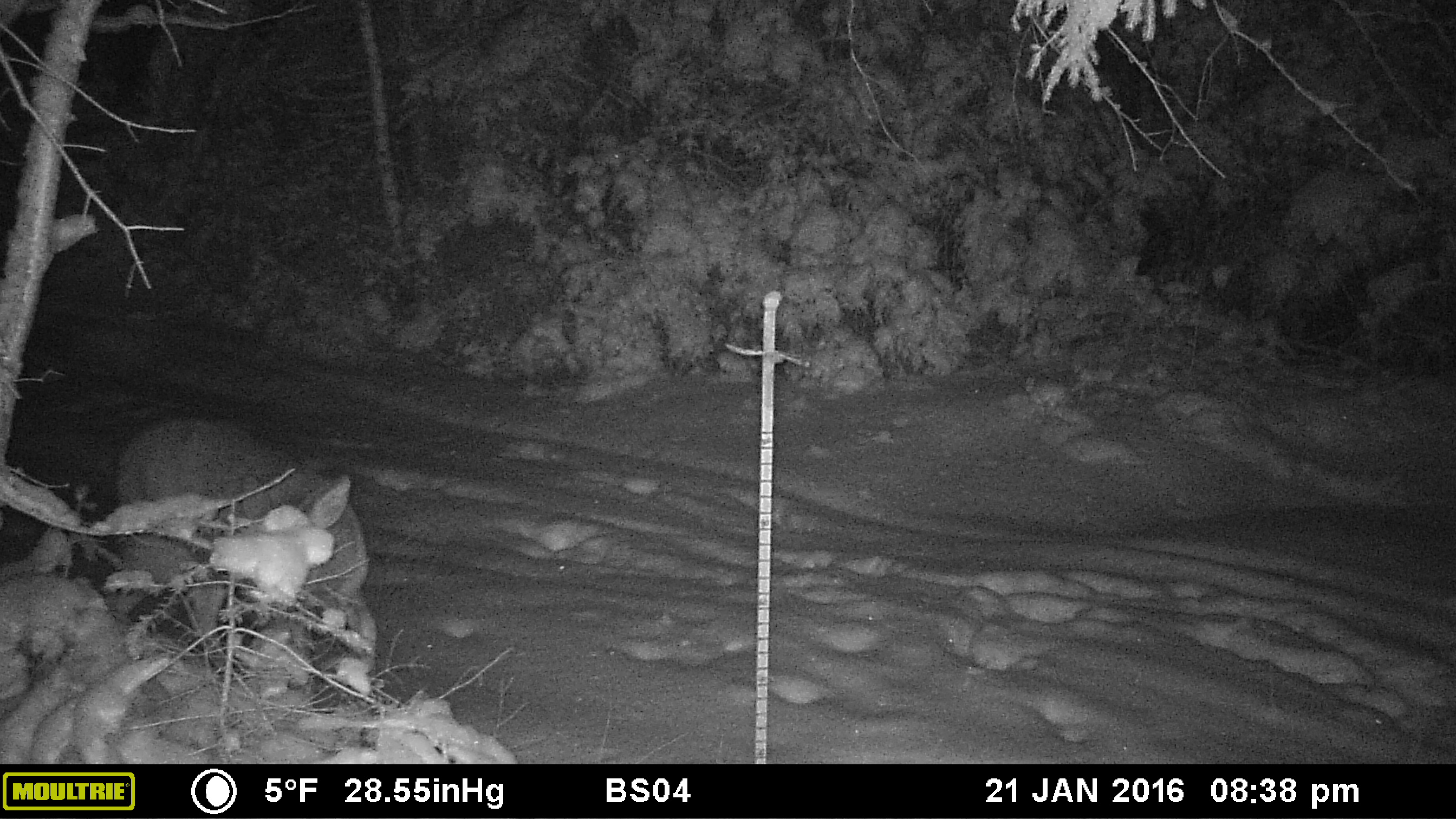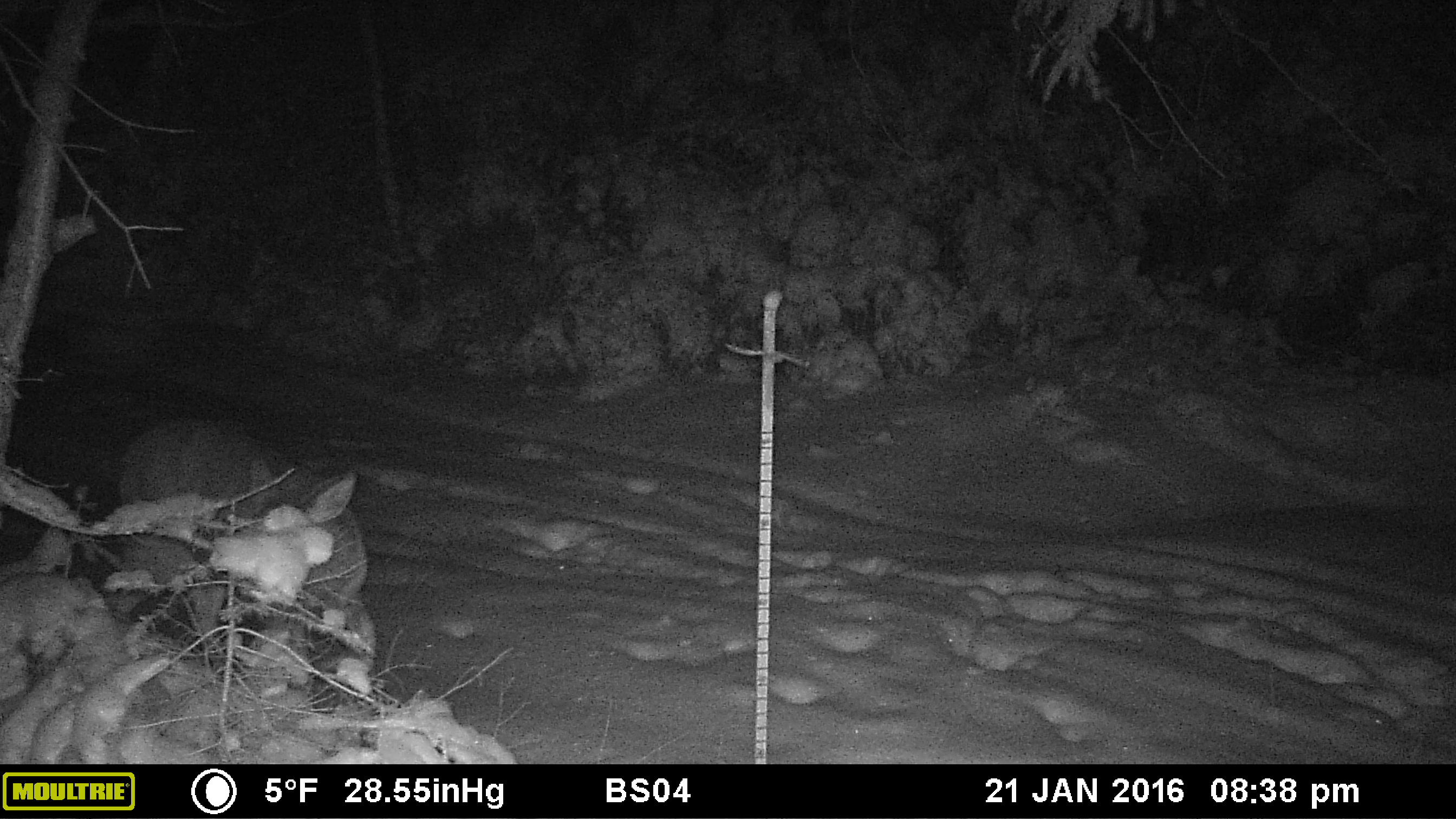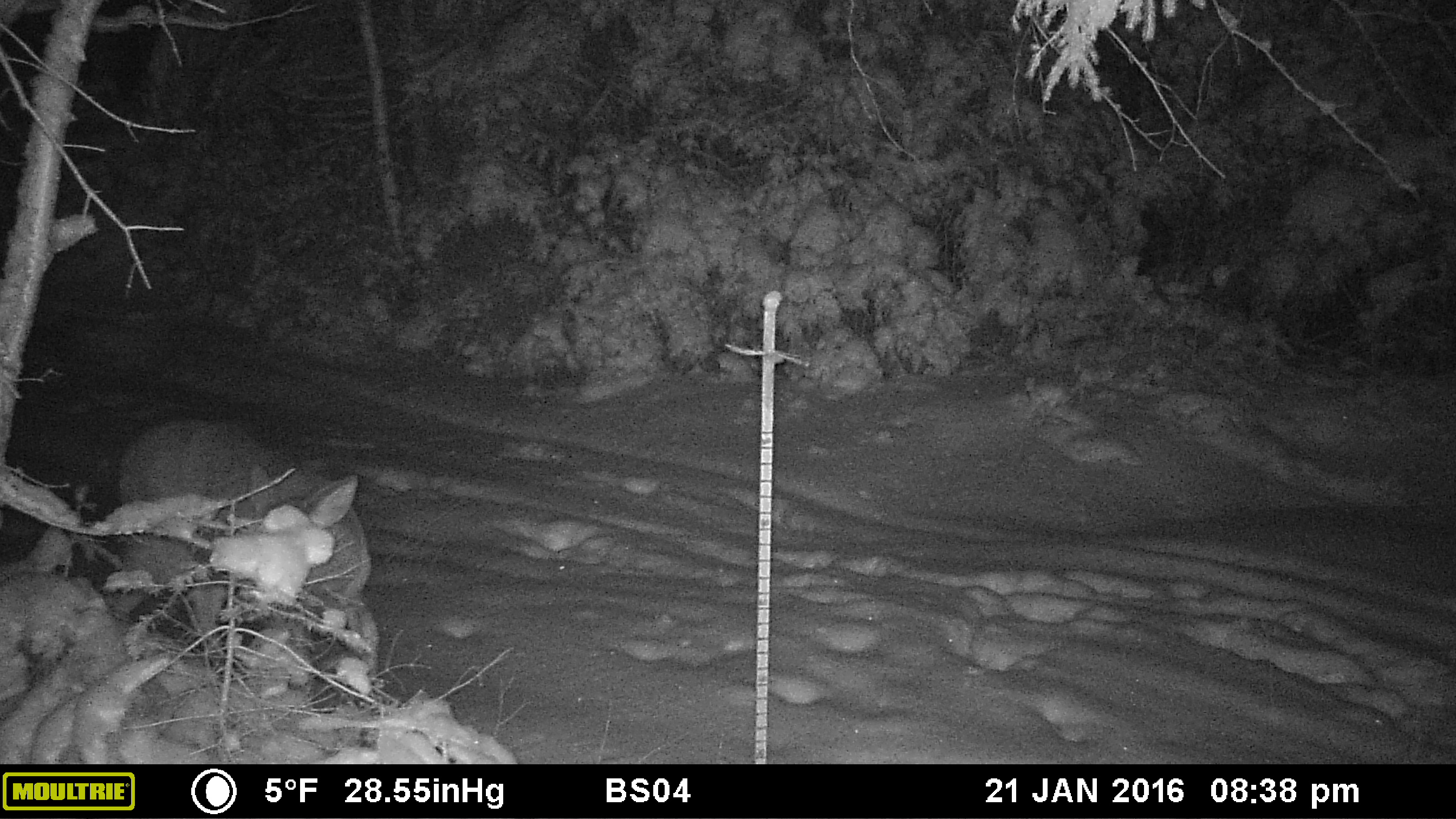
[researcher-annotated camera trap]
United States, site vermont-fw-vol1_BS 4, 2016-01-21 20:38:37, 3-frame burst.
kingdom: Animalia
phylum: Chordata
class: Mammalia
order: Artiodactyla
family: Cervidae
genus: Odocoileus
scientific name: Odocoileus virginianus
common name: white-tailed deer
White-tailed deer (Odocoileus virginianus).